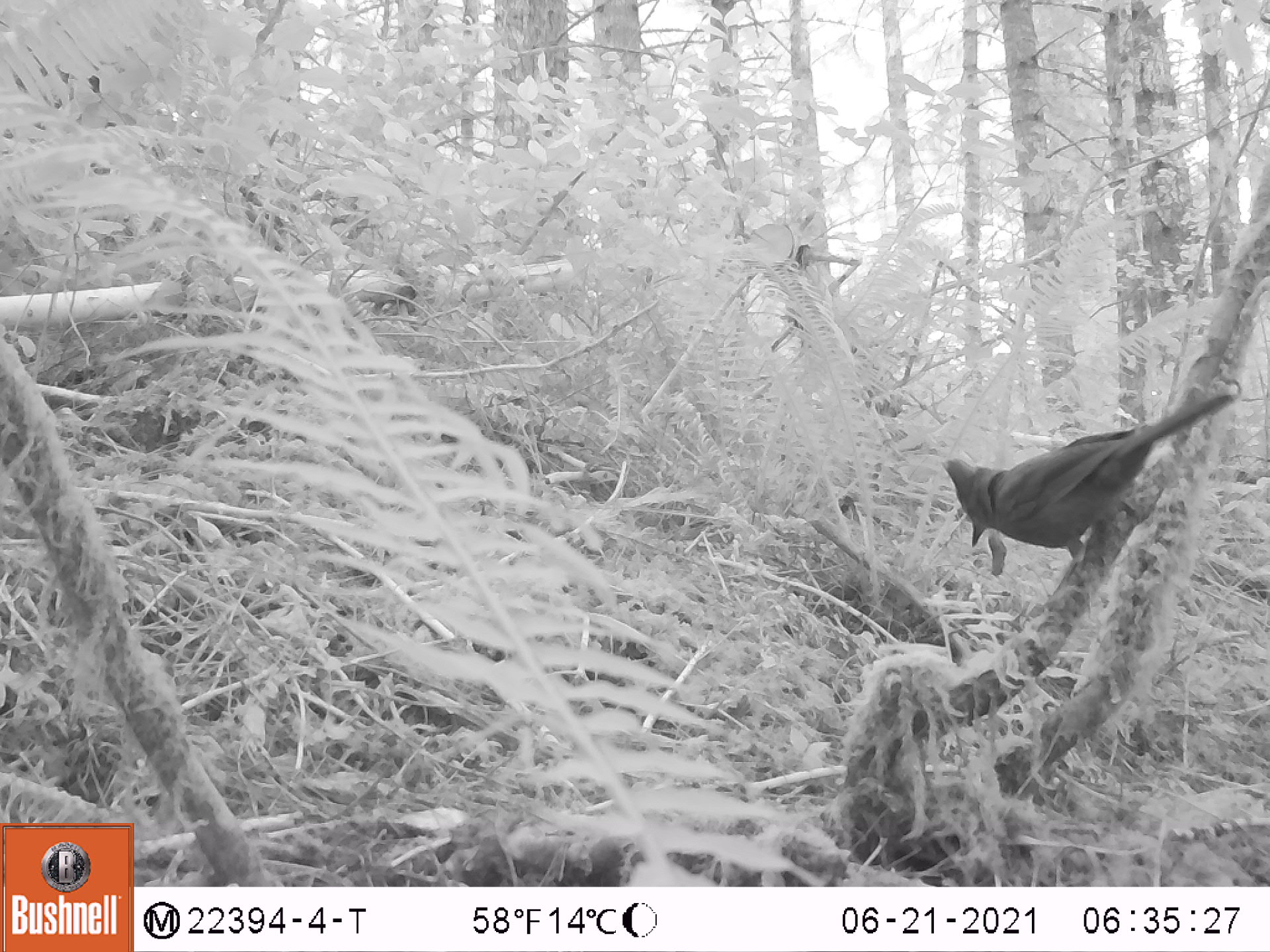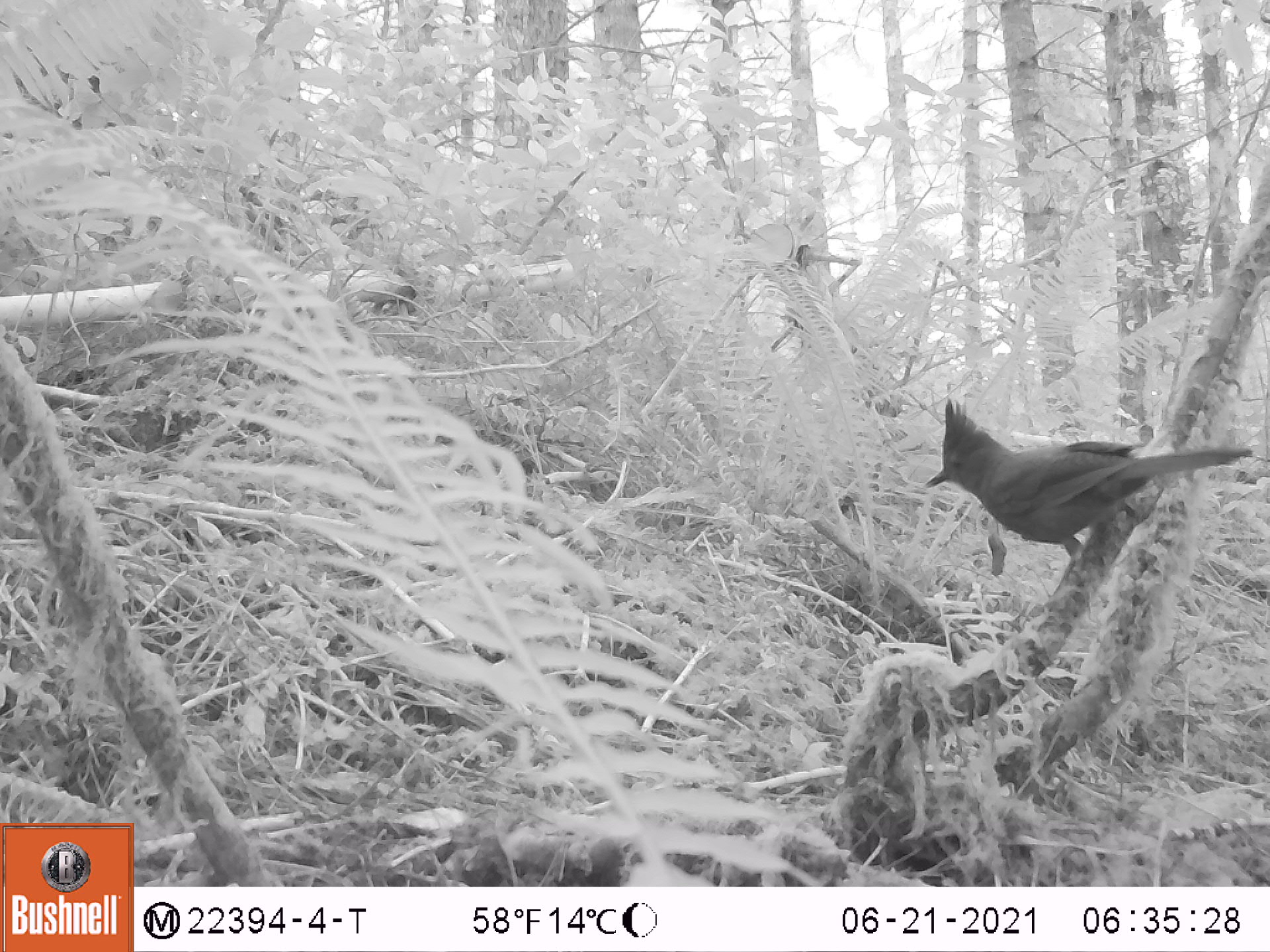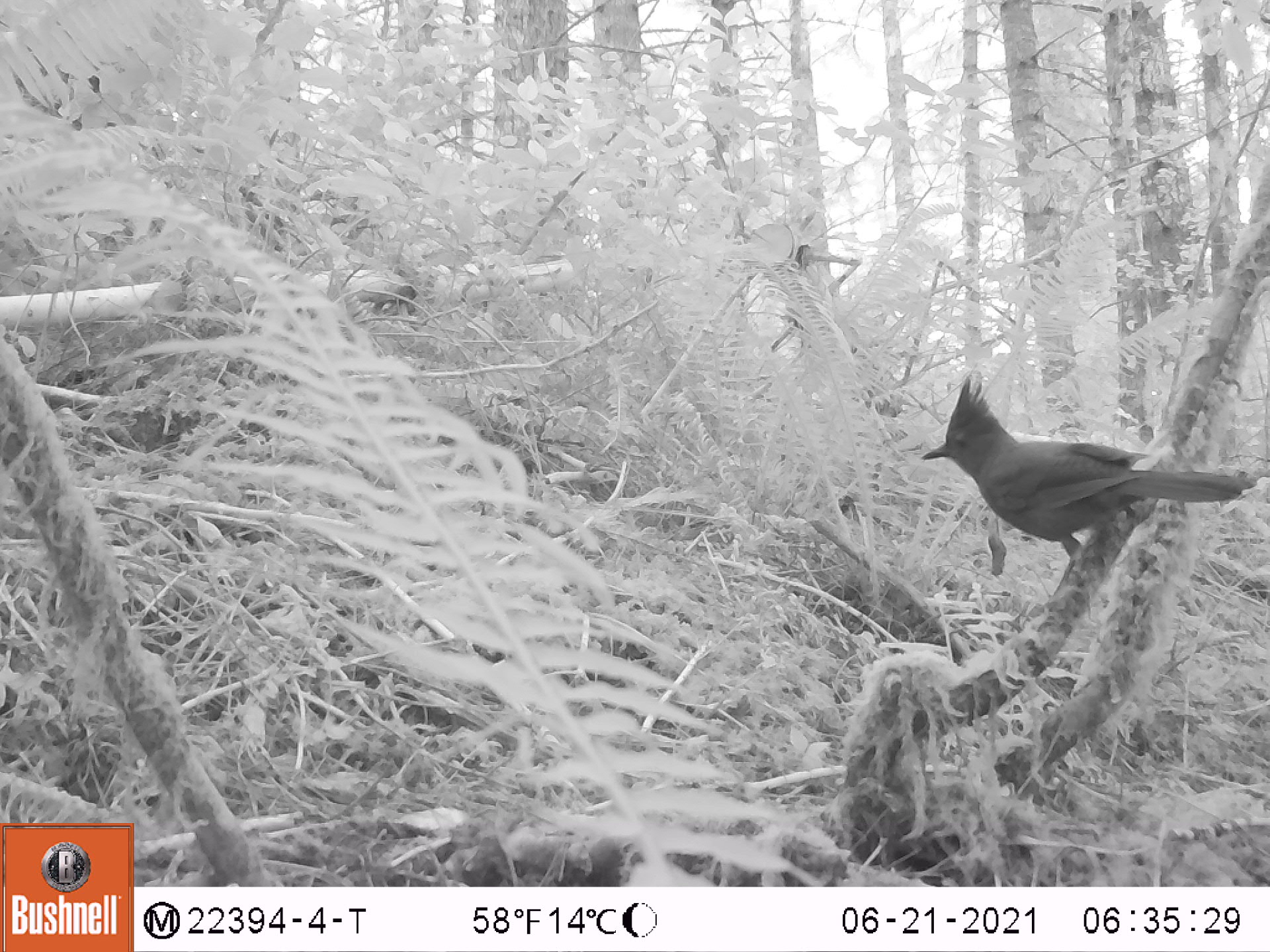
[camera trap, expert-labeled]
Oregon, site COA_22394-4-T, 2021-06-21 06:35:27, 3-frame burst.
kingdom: Animalia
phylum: Chordata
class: Aves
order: Passeriformes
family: Corvidae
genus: Cyanocitta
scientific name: Cyanocitta stelleri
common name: steller's jay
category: stellers jay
Stellers jay (steller's jay) (Cyanocitta stelleri).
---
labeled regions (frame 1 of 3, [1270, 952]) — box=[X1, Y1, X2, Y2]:
stellers jay: box=[918, 308, 1254, 620]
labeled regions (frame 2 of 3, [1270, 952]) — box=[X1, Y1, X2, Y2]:
stellers jay: box=[901, 340, 1269, 620]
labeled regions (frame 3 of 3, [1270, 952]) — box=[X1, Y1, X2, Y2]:
stellers jay: box=[889, 319, 1259, 617]